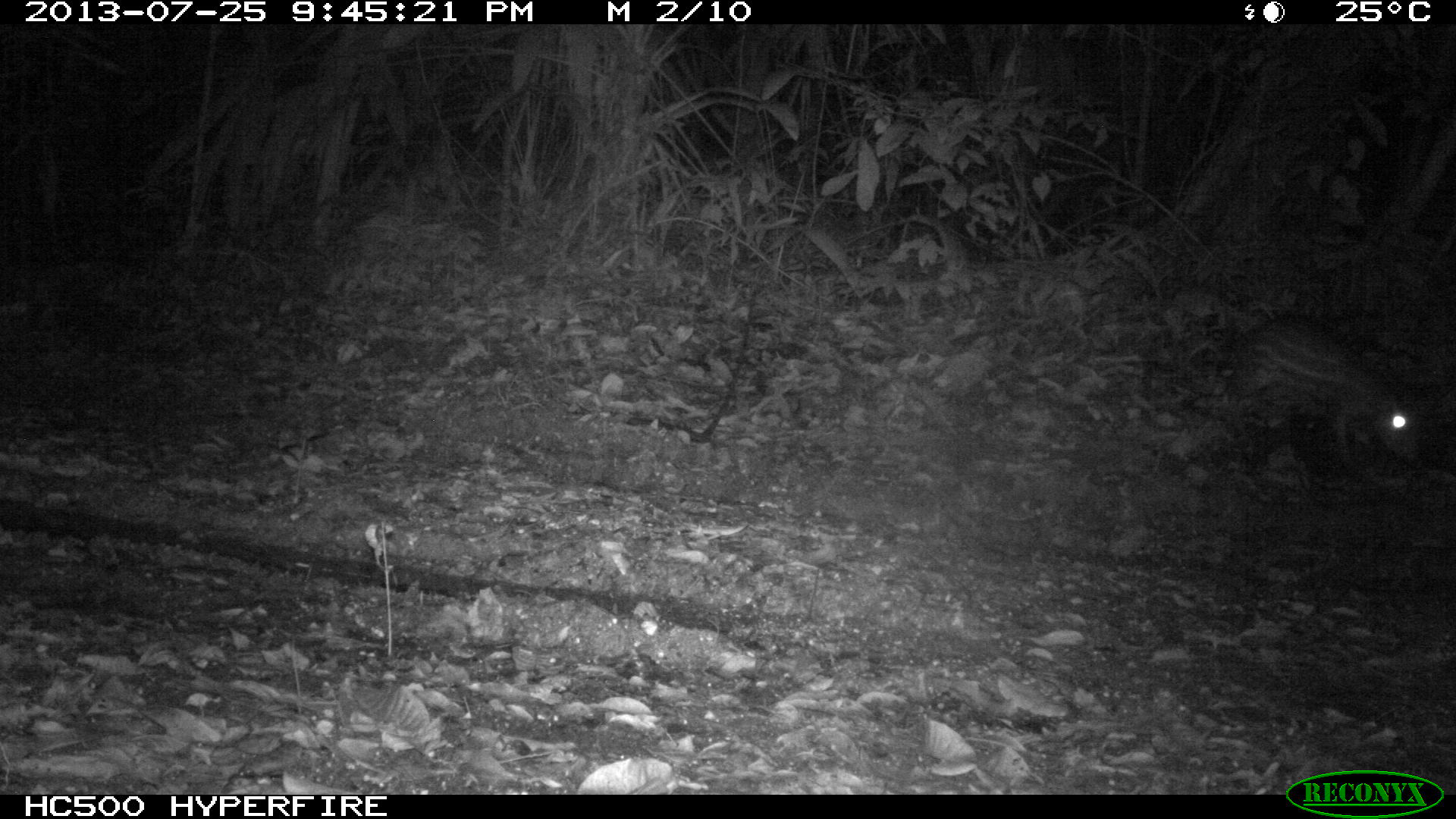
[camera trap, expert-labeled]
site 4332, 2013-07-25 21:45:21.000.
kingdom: Animalia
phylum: Chordata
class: Mammalia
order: Rodentia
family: Cuniculidae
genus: Cuniculus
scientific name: Cuniculus paca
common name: lowland paca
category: agouti paca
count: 1